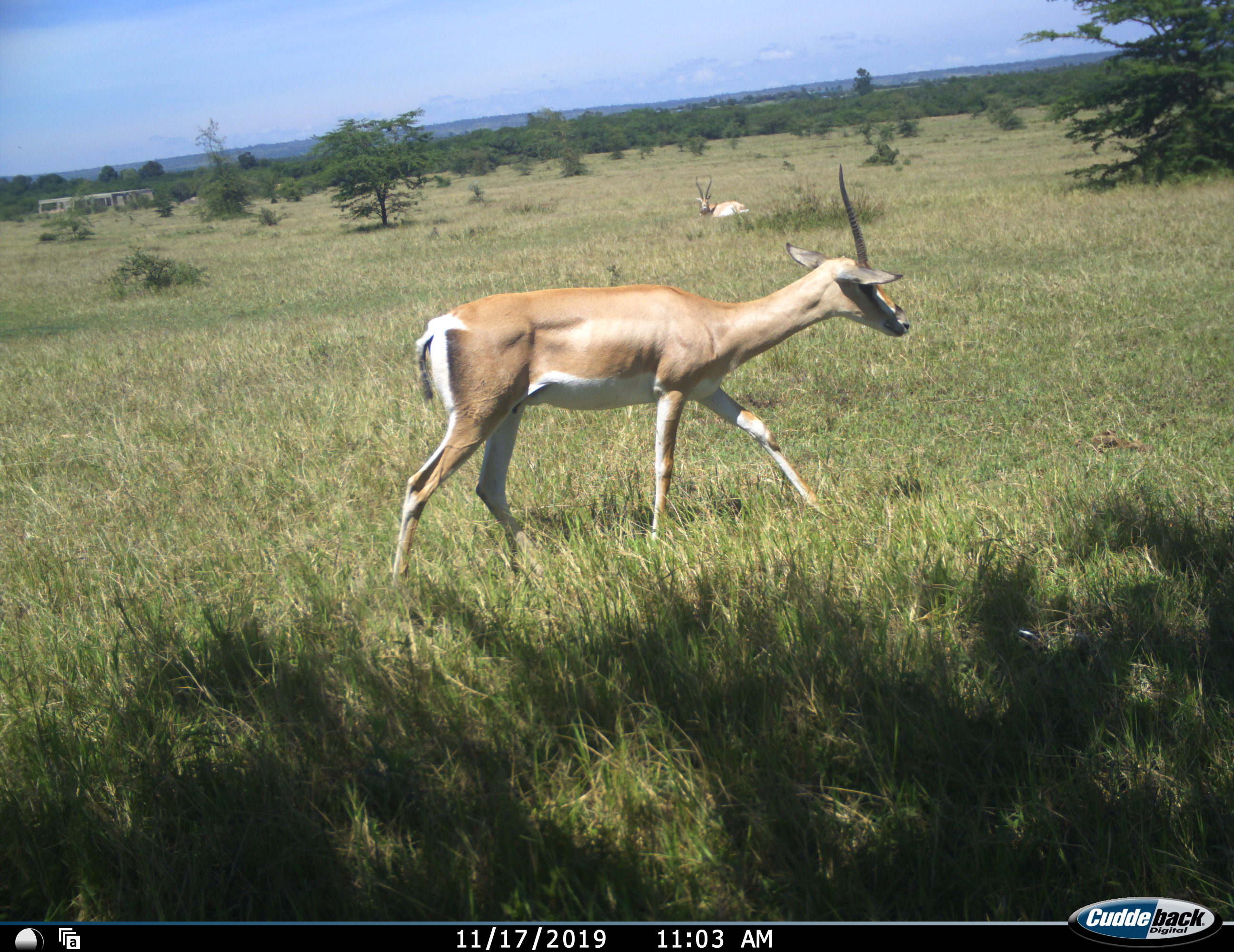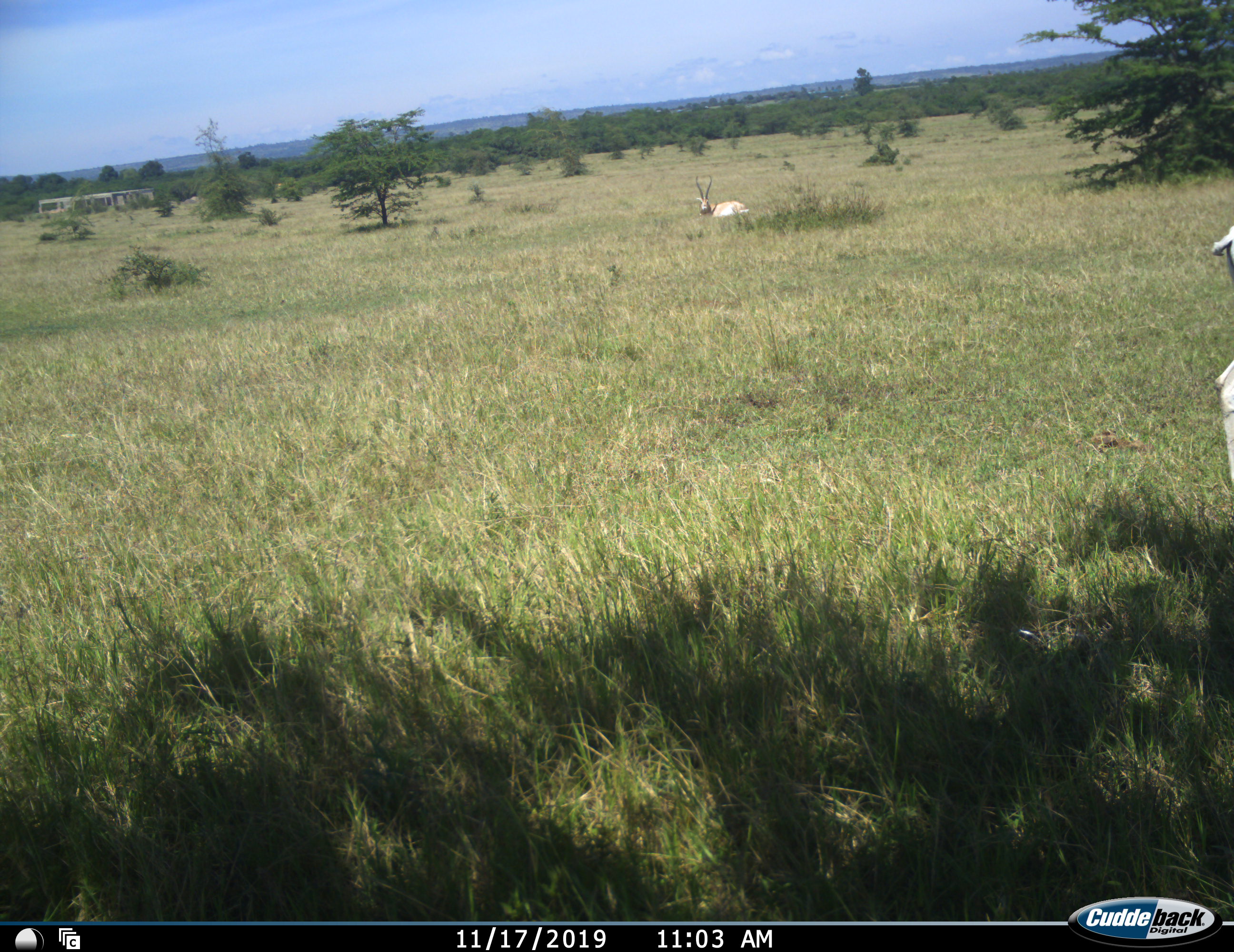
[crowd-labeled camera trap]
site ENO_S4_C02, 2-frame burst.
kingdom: Animalia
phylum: Chordata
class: Mammalia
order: Artiodactyla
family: Bovidae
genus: Nanger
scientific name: Nanger granti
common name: grant's gazelle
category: gazellegrants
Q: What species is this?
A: Gazellegrants (grant's gazelle) (Nanger granti).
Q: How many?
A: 2.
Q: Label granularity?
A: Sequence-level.